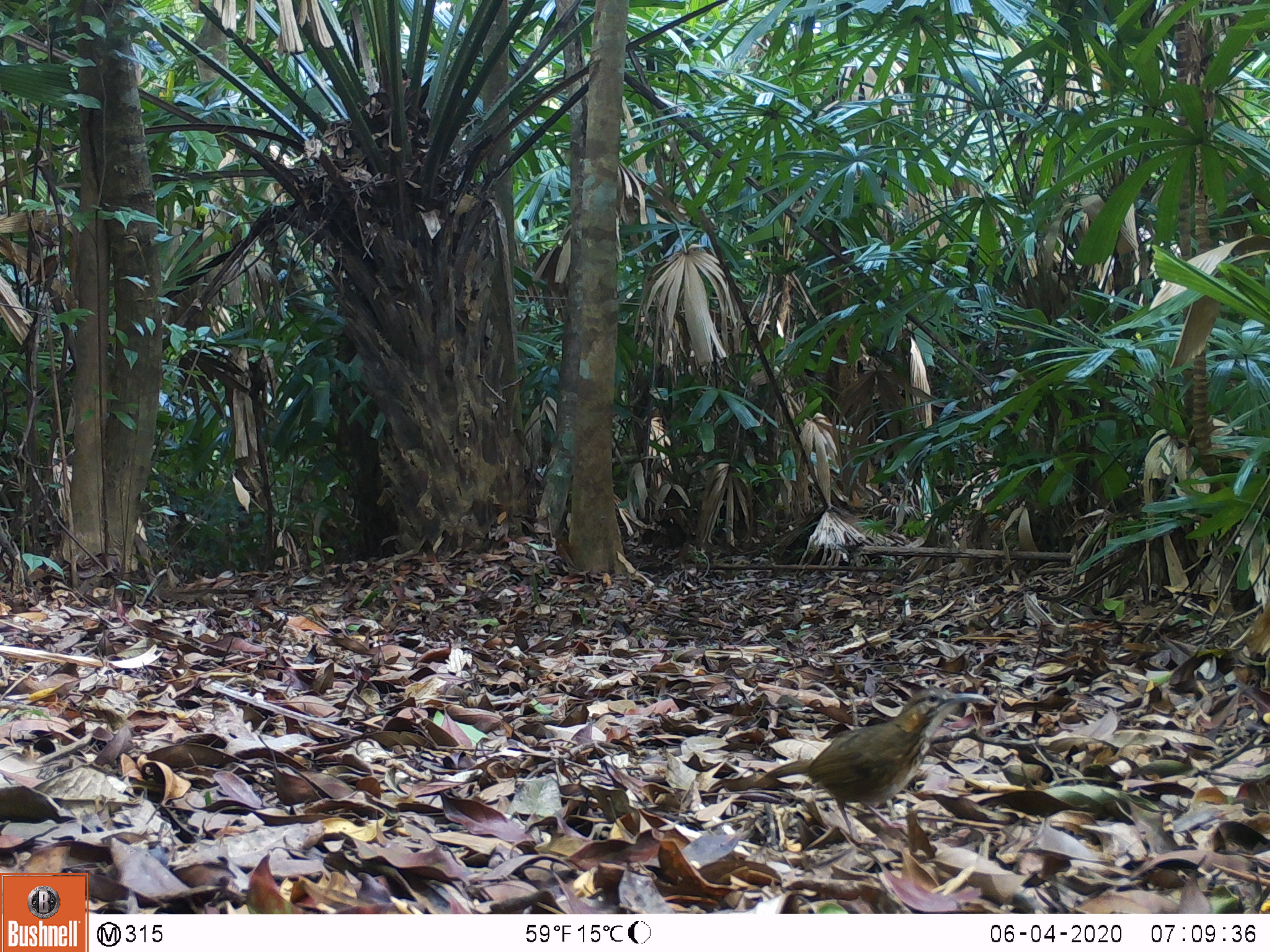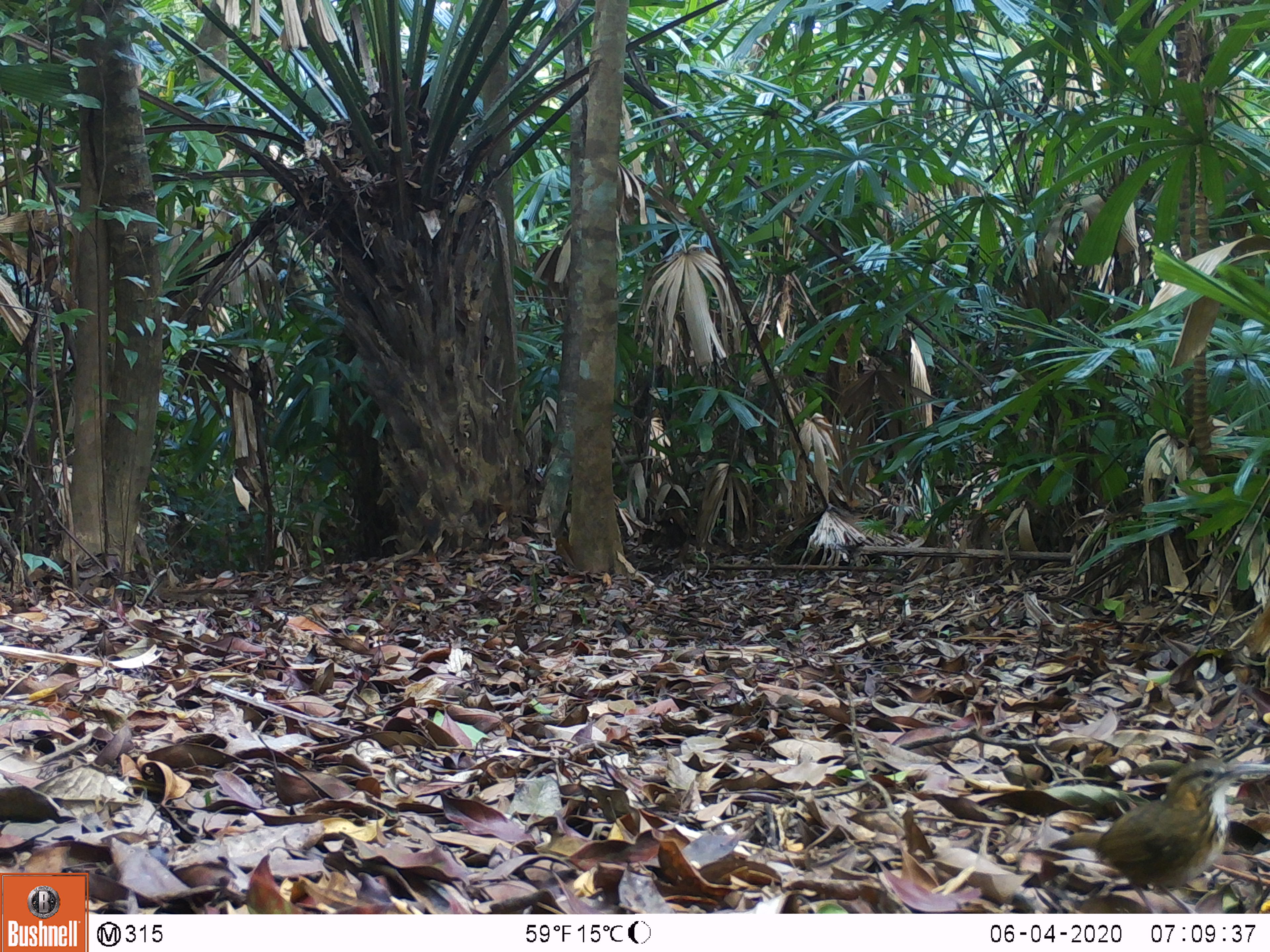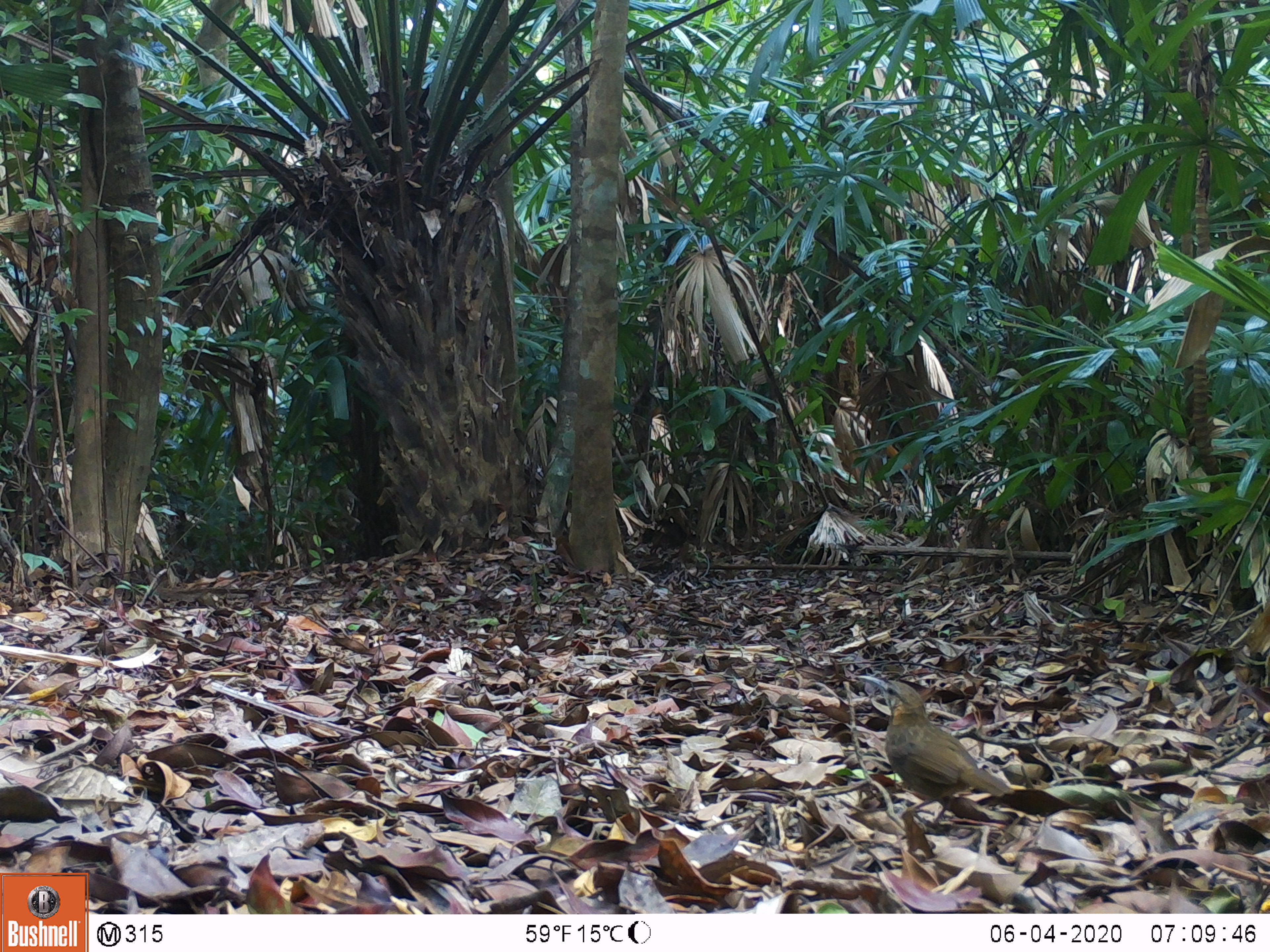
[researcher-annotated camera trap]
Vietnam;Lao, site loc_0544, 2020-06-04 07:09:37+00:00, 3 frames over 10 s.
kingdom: Animalia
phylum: Chordata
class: Aves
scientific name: Aves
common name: bird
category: unidentified bird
Unidentified bird (bird) (Aves). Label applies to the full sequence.